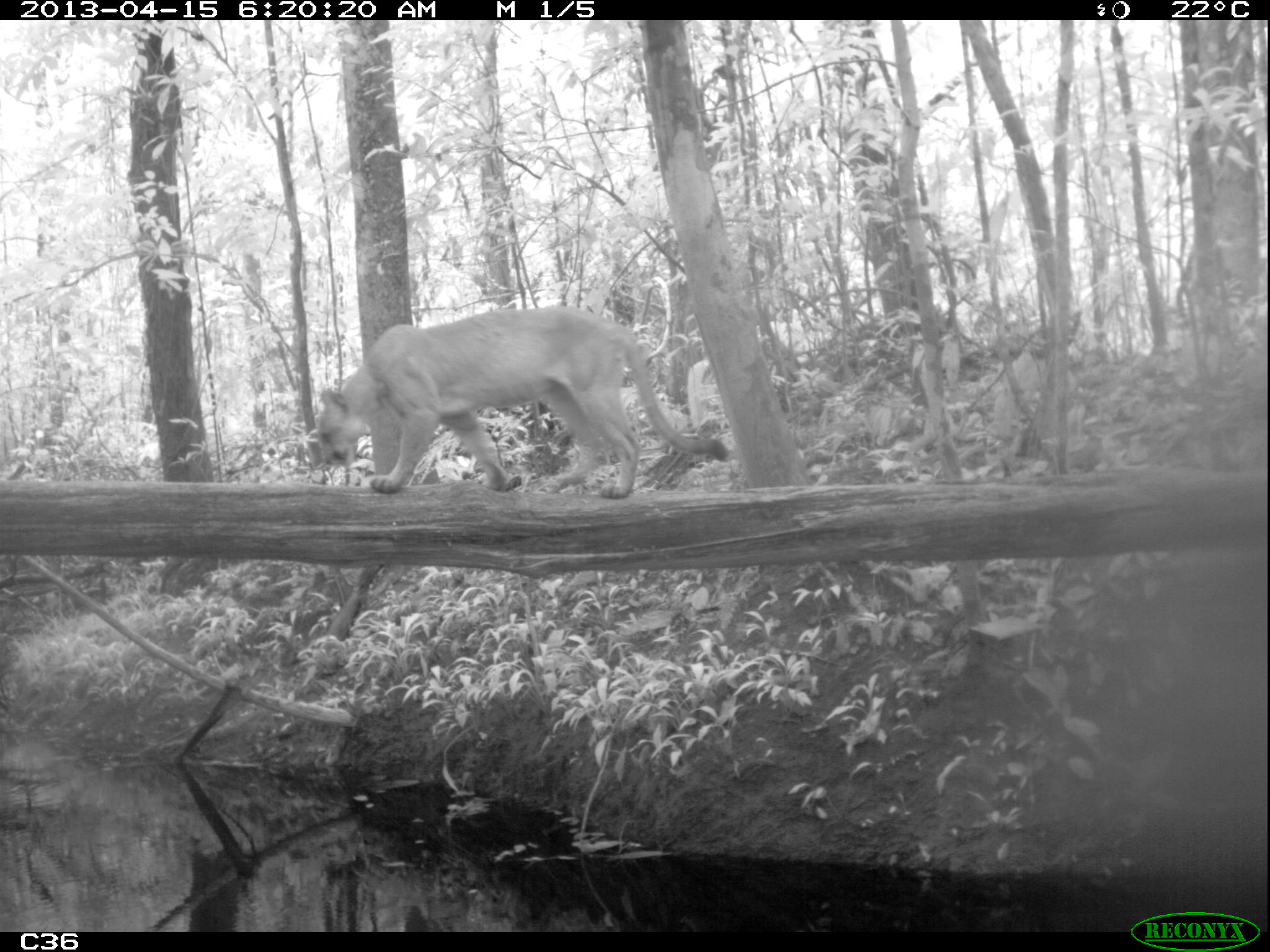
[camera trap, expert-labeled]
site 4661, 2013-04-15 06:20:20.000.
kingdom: Animalia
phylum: Chordata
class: Mammalia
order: Carnivora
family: Felidae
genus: Puma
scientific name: Puma concolor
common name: mountain lion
Puma concolor (mountain lion), count 1, age adult, sex male.